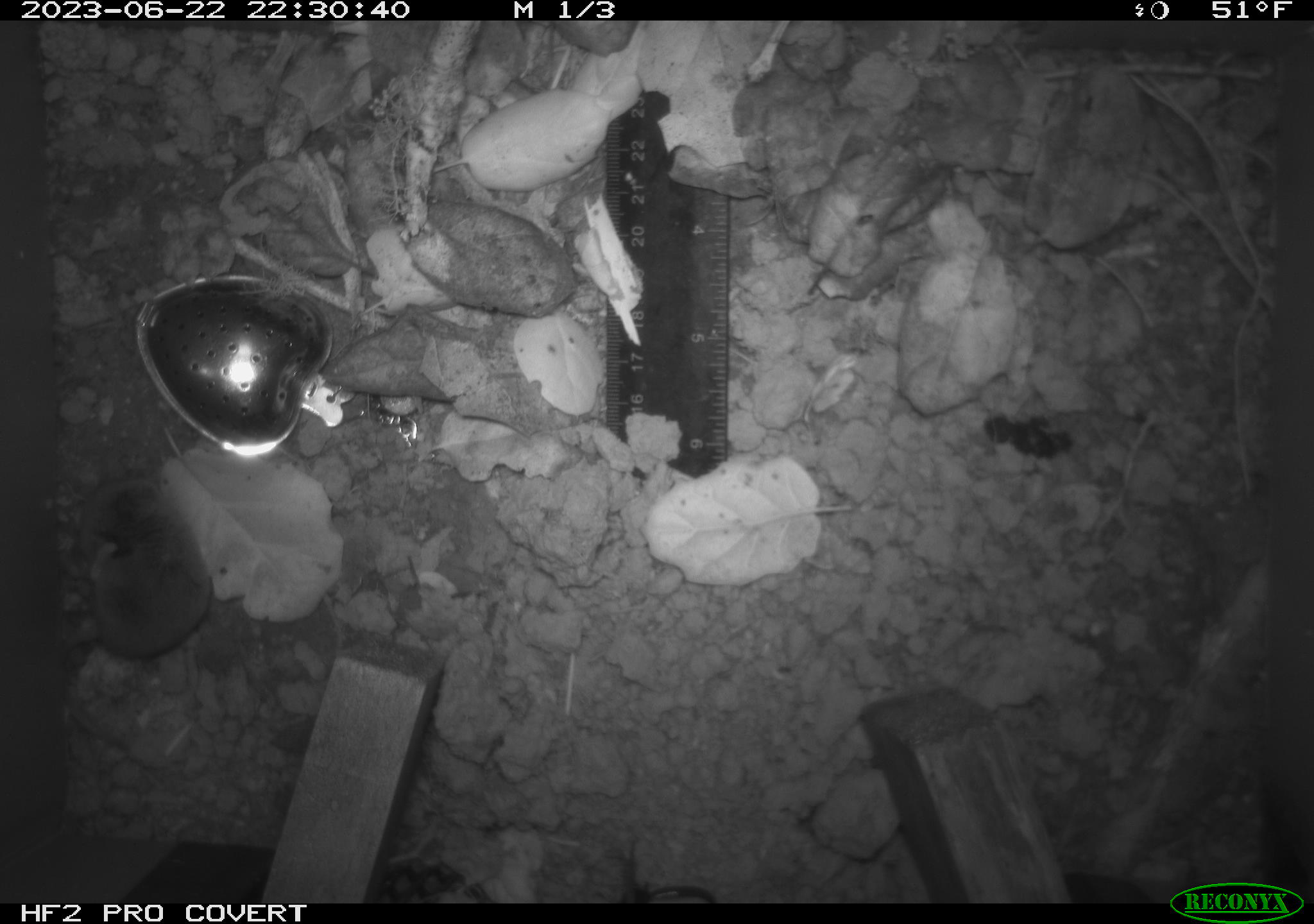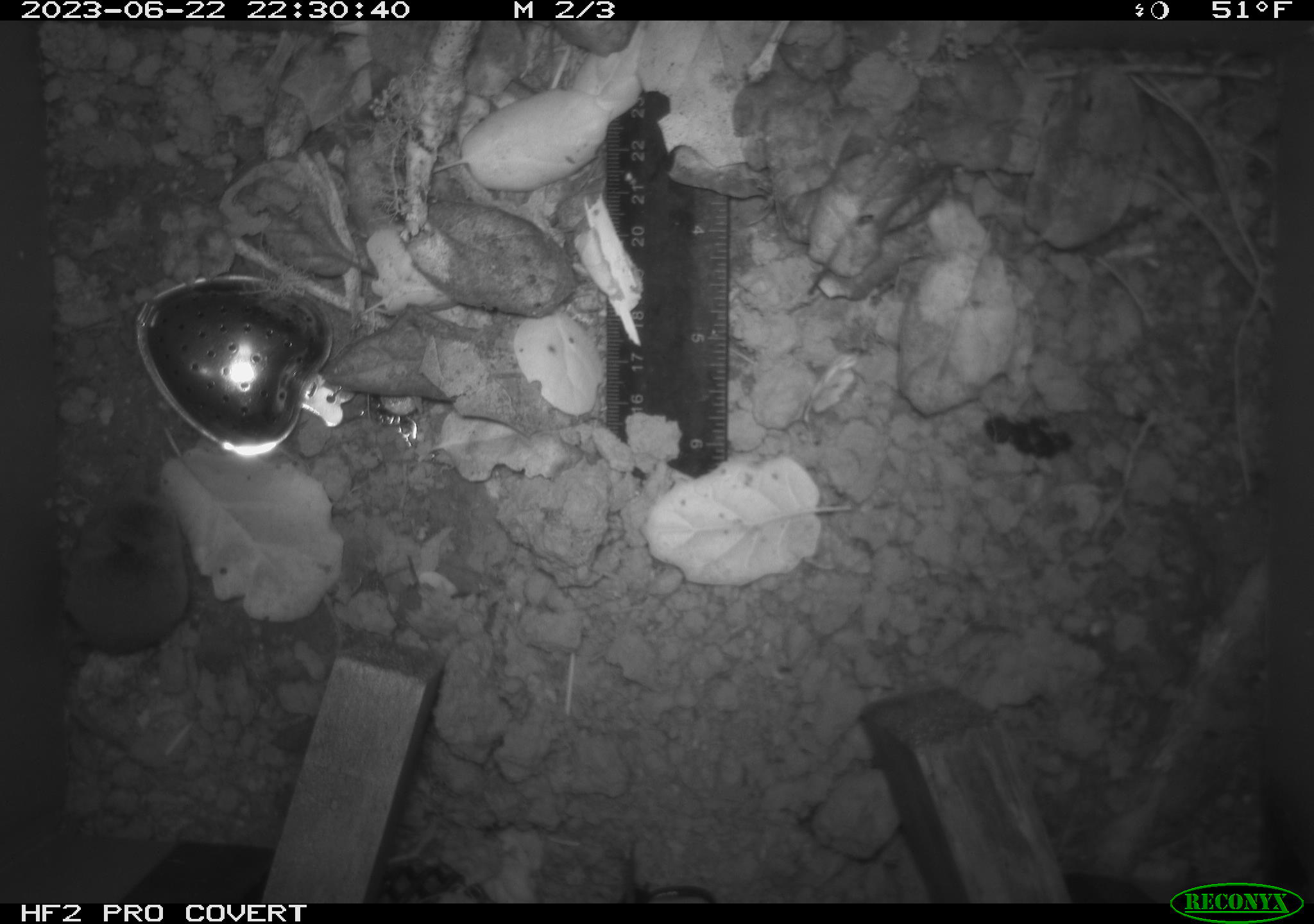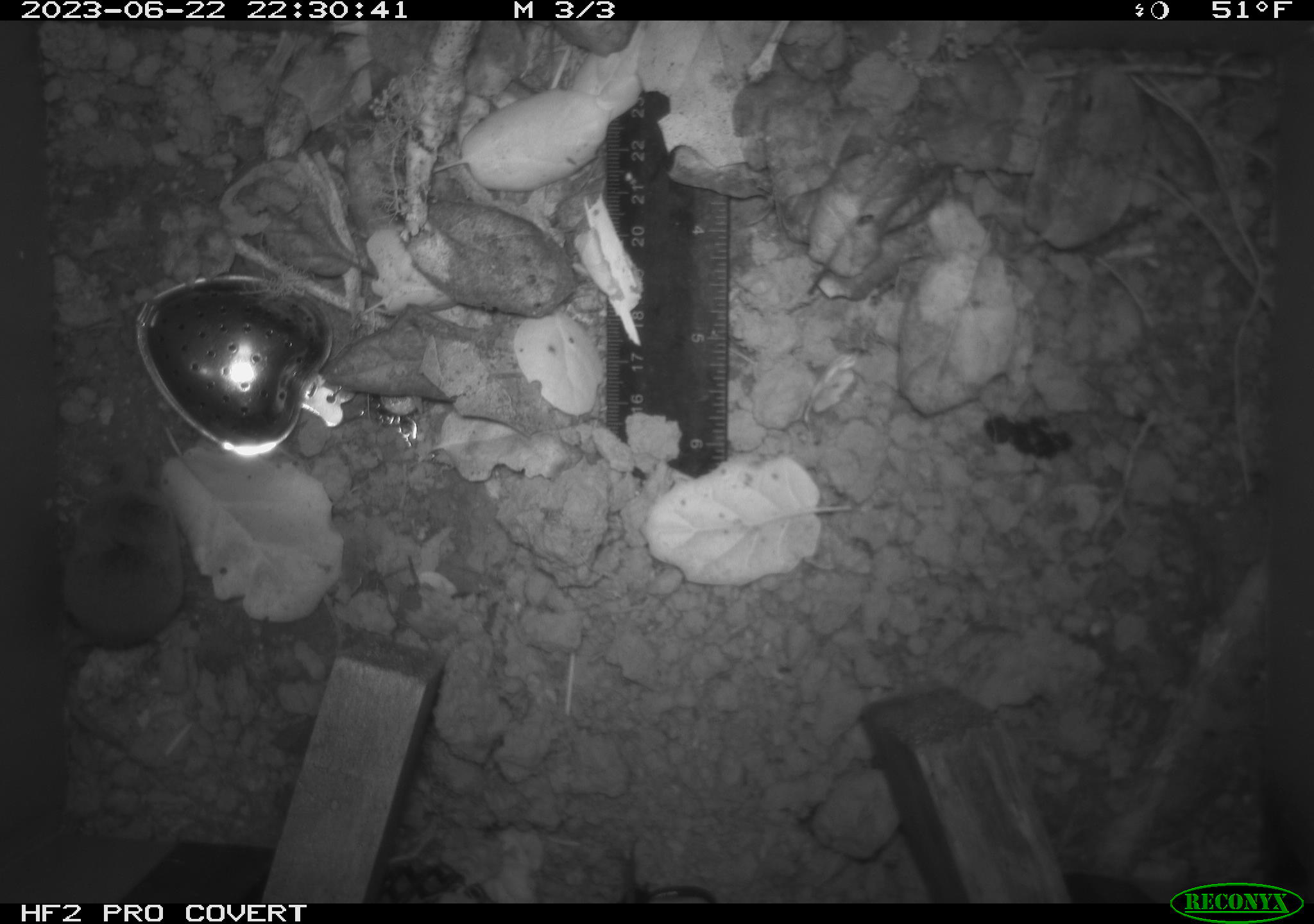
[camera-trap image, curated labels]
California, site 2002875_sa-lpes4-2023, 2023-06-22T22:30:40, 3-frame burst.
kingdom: Animalia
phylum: Chordata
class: Mammalia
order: Eulipotyphla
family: Soricidae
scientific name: Soricidae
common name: shrews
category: soricidae family